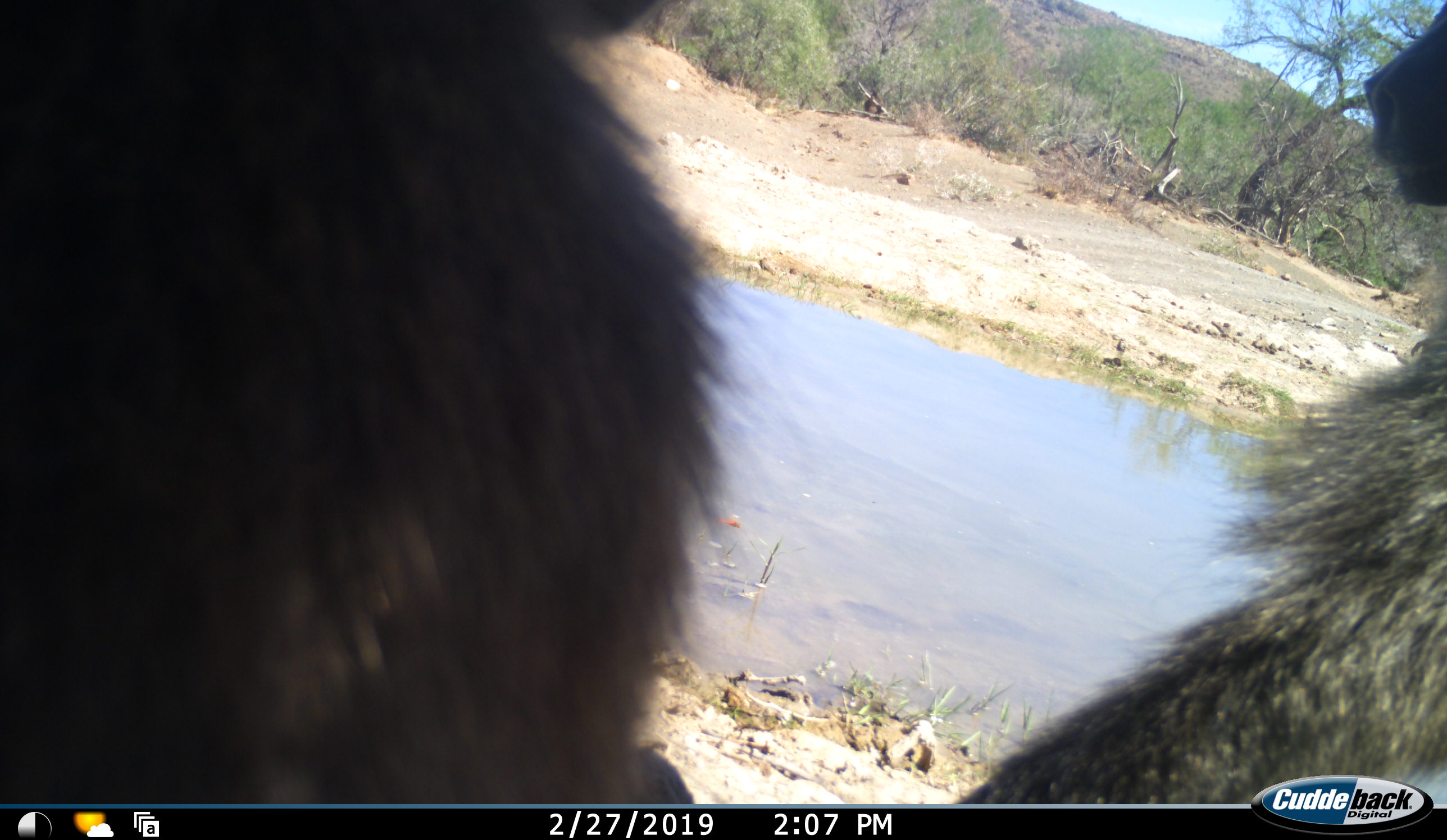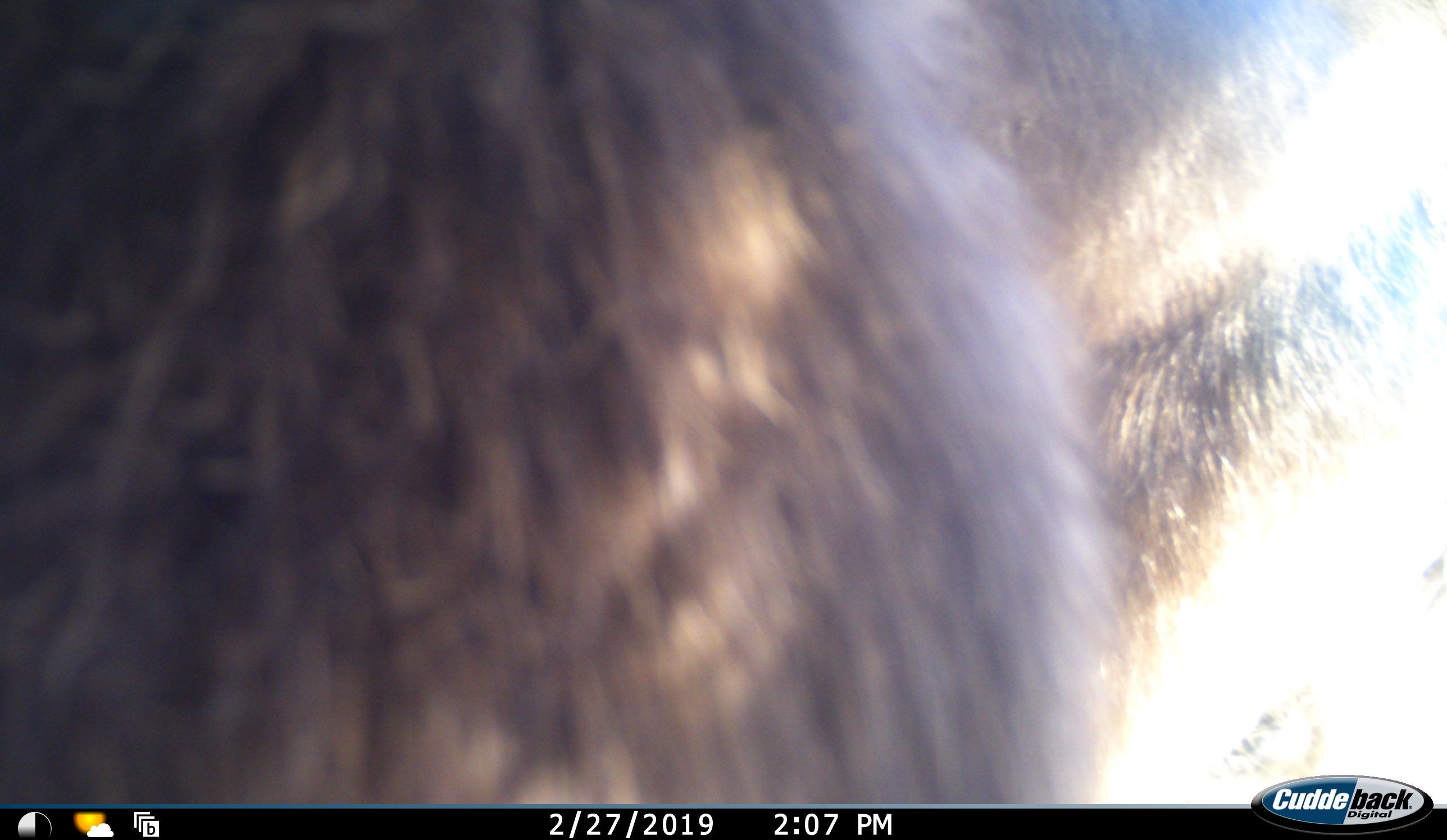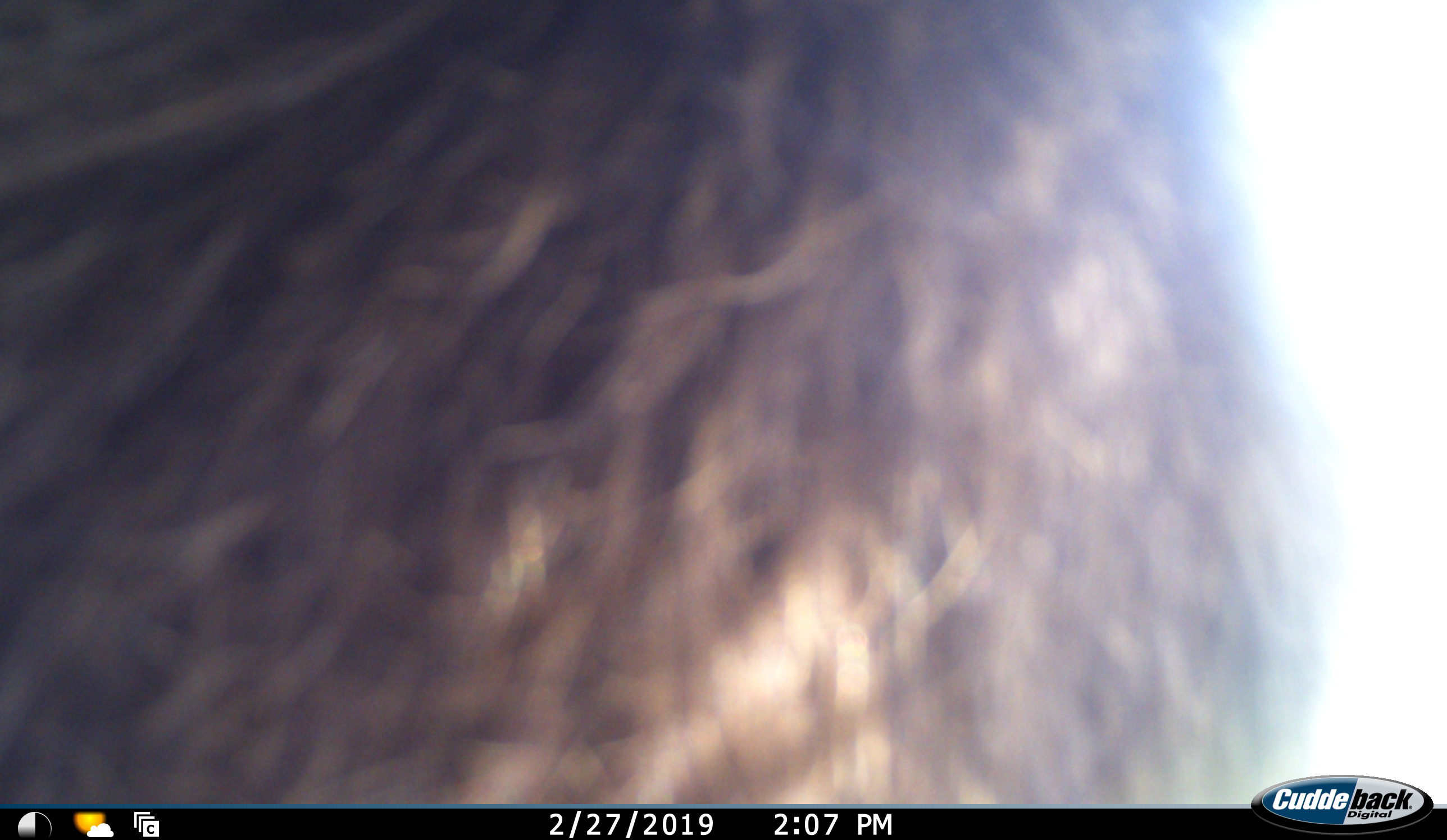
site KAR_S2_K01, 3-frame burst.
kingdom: Animalia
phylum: Chordata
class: Mammalia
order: Primates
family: Cercopithecidae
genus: Papio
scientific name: Papio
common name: baboon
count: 2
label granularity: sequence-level